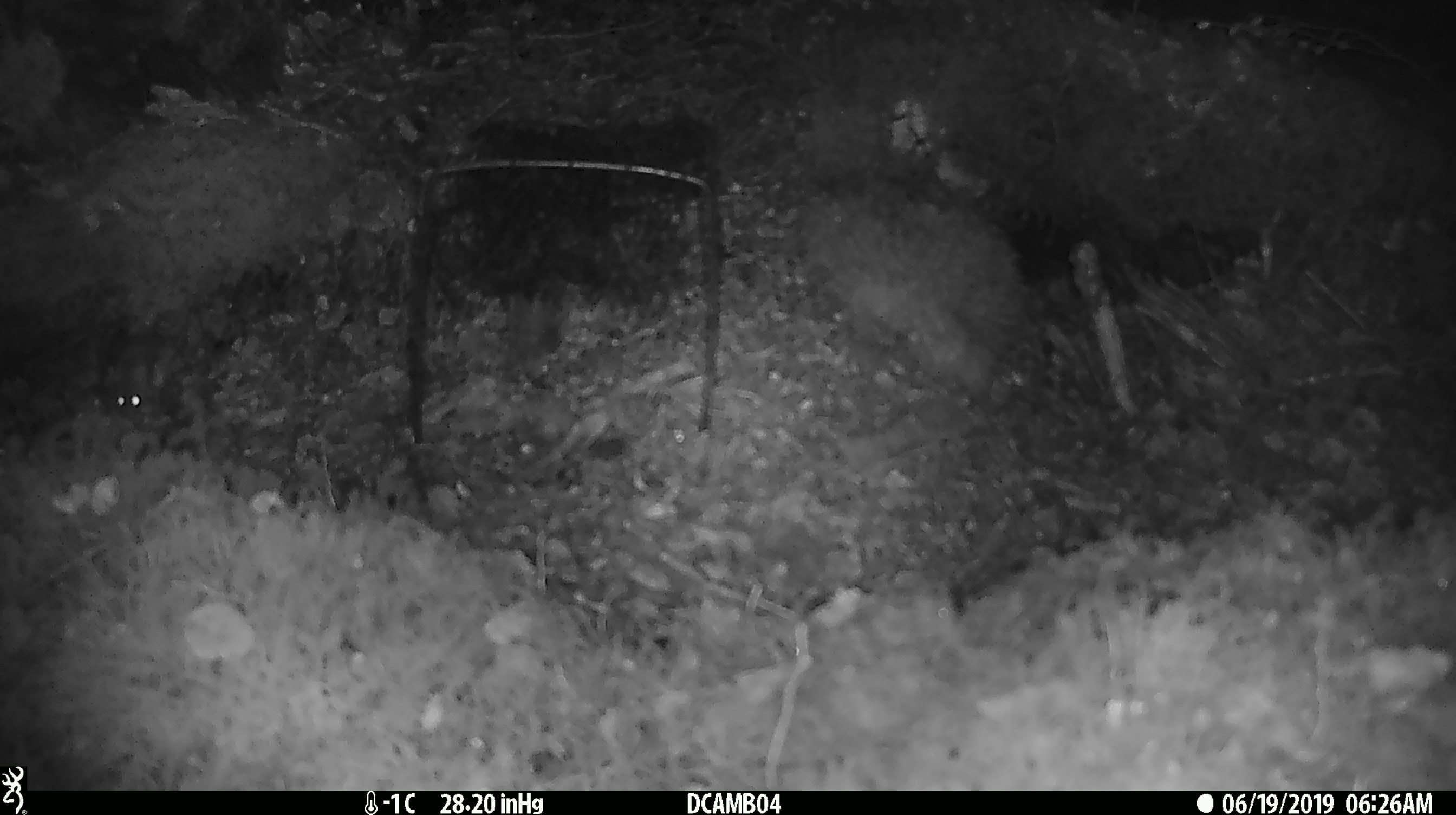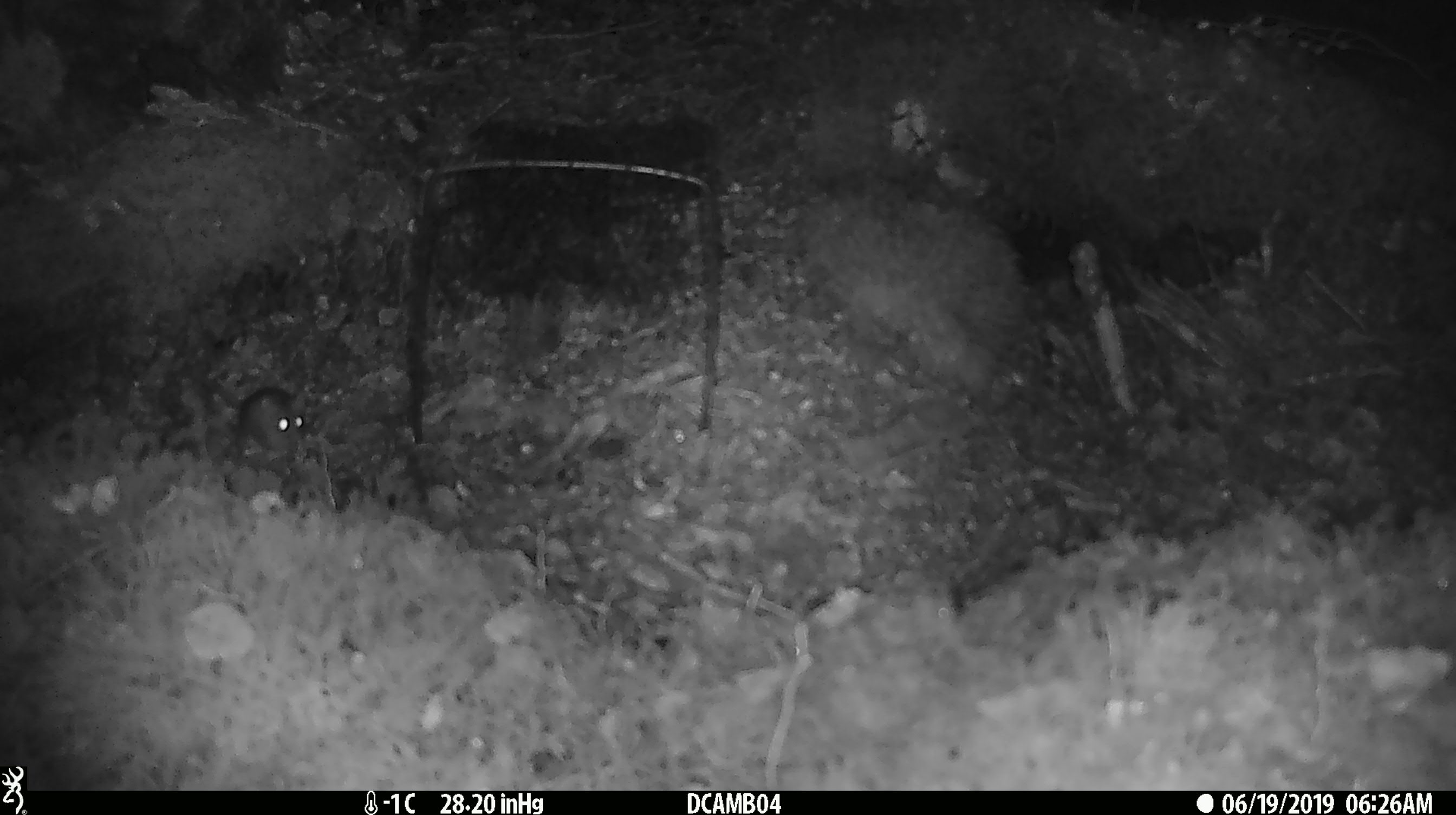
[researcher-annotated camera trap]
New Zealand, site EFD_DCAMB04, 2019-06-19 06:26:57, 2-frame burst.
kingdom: Animalia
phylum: Chordata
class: Mammalia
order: Rodentia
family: Muridae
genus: Mus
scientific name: Mus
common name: mouse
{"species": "mouse (Mus)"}